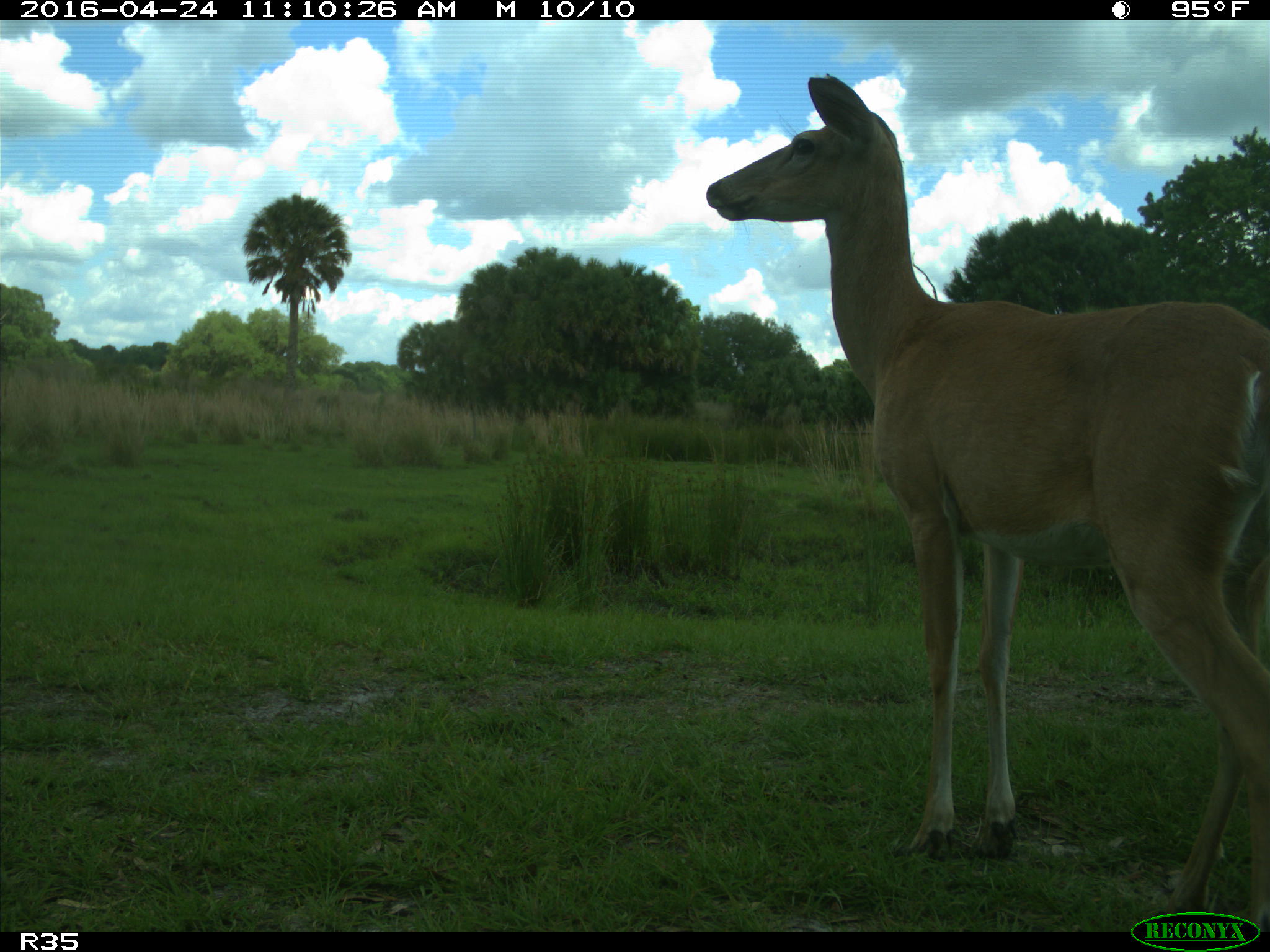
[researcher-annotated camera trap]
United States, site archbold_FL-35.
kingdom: Animalia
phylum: Chordata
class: Mammalia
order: Artiodactyla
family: Cervidae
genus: Odocoileus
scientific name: Odocoileus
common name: deer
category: unidentified deer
Unidentified deer (deer) (Odocoileus).